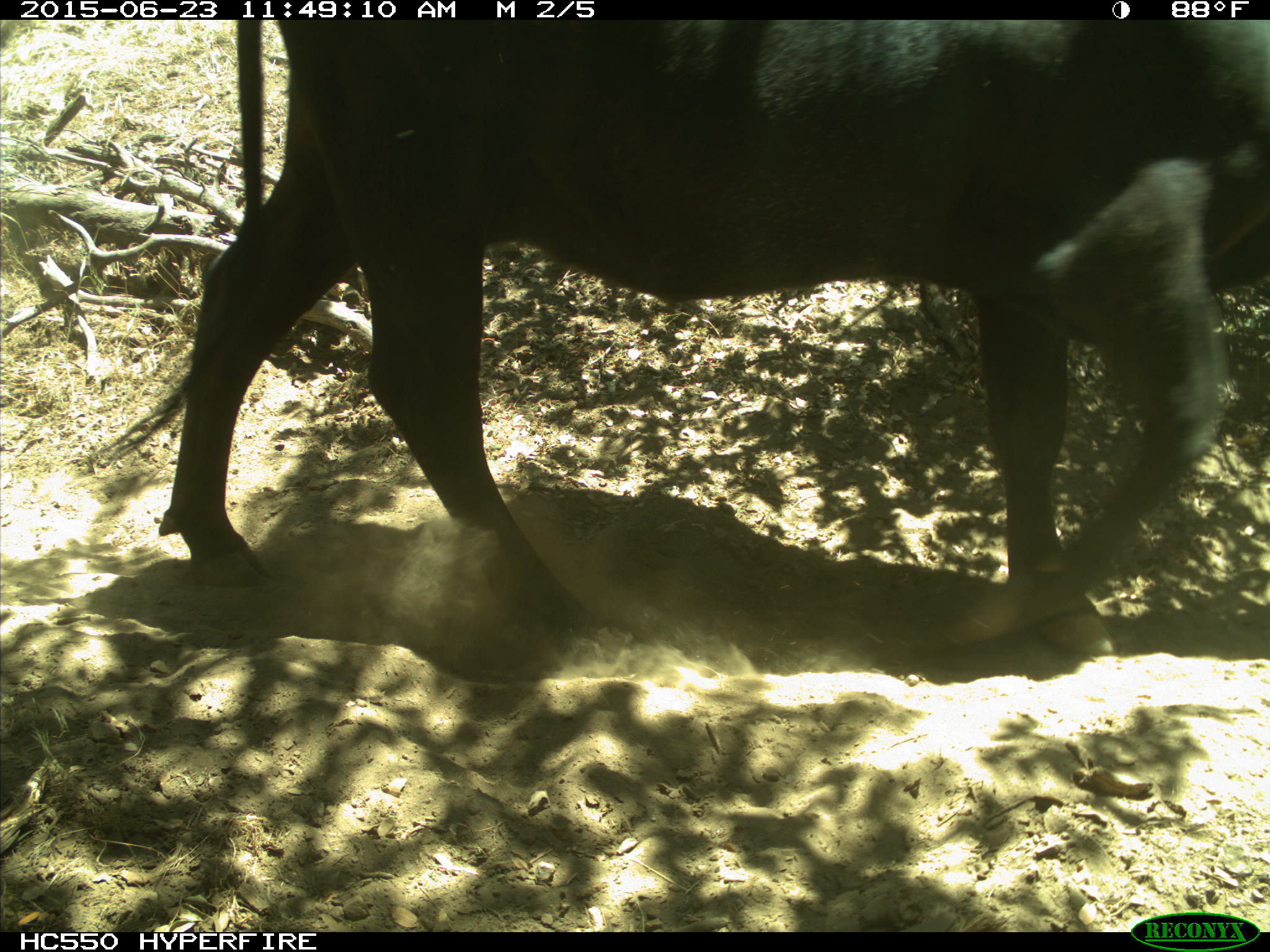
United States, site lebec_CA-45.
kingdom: Animalia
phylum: Chordata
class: Mammalia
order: Artiodactyla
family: Bovidae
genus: Bos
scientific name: Bos taurus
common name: domestic cow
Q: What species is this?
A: Bos taurus (domestic cow).